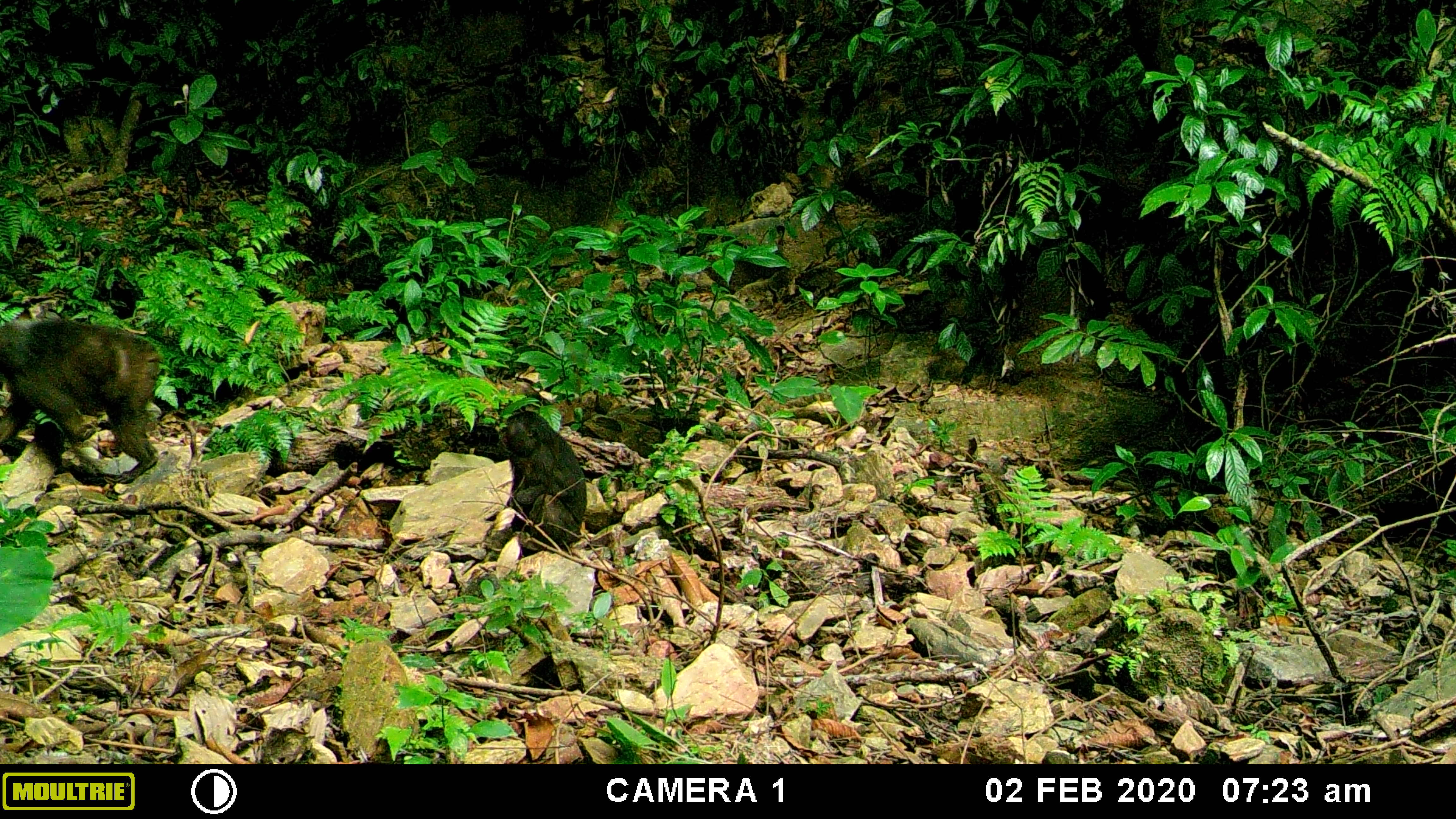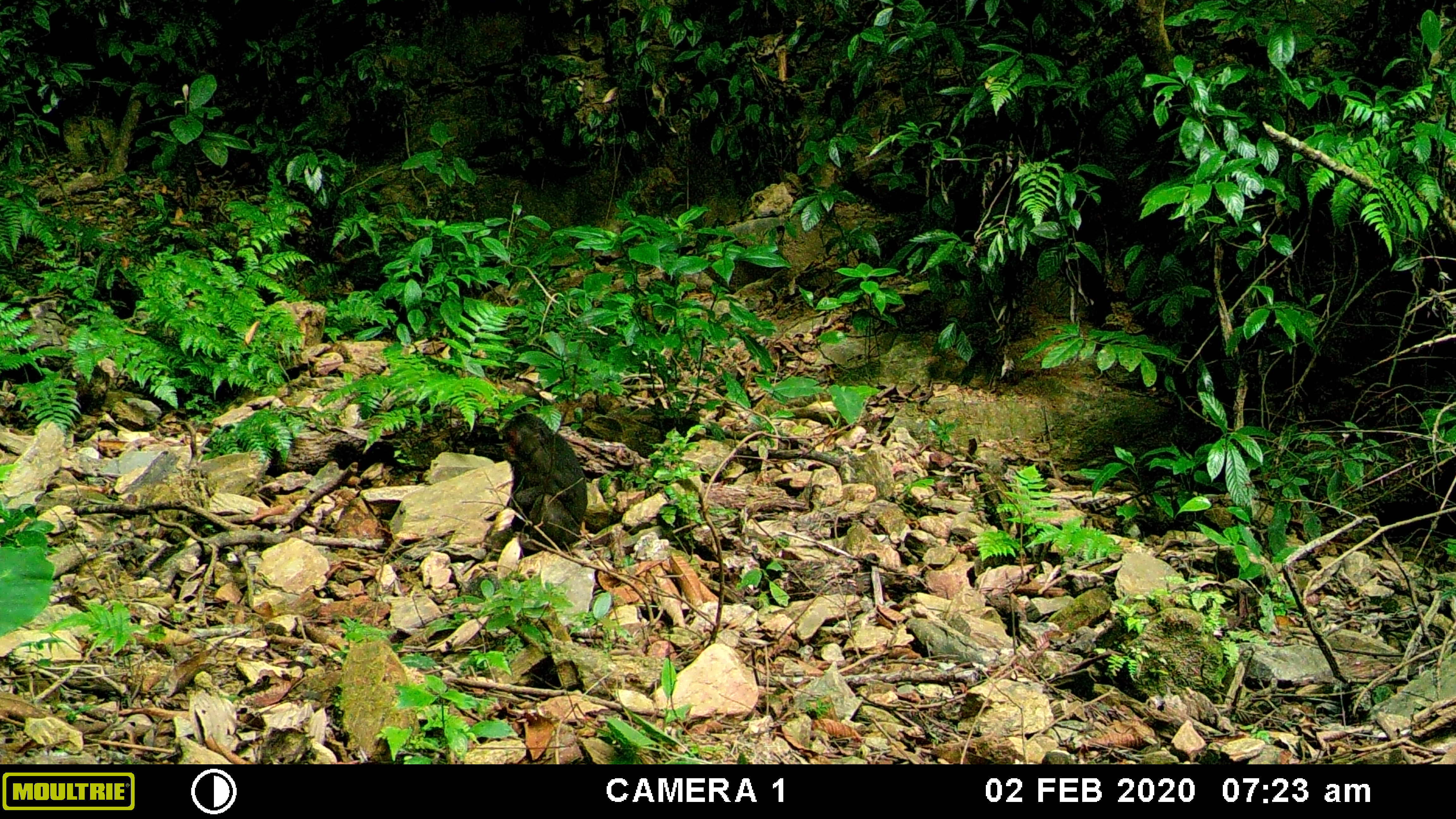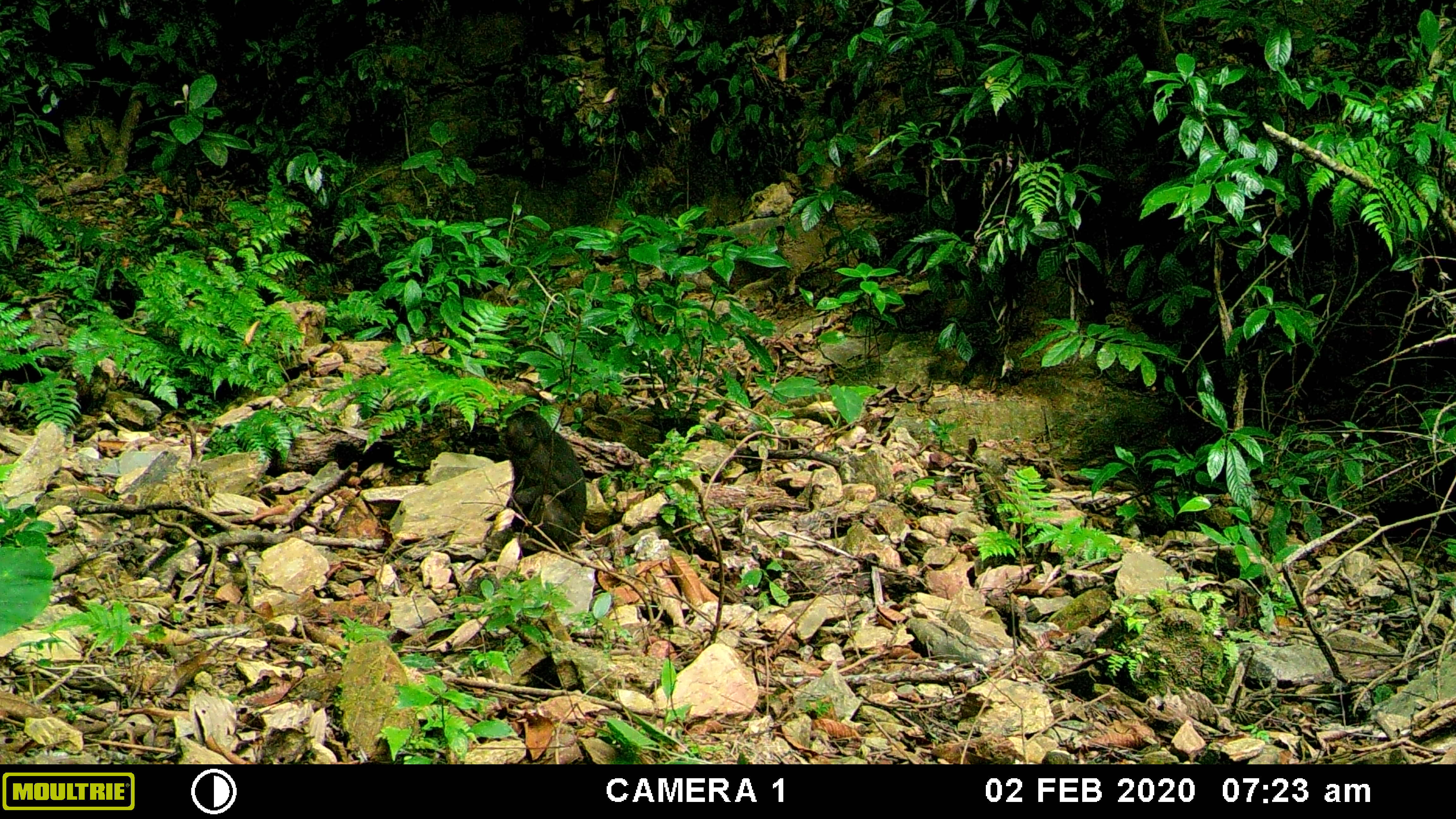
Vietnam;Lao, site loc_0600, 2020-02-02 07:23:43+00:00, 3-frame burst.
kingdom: Animalia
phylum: Chordata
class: Mammalia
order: Primates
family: Cercopithecidae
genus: Macaca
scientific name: Macaca arctoides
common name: stump-tailed macaque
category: stump tailed macaque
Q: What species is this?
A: Stump tailed macaque (stump-tailed macaque) (Macaca arctoides).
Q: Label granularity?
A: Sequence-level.